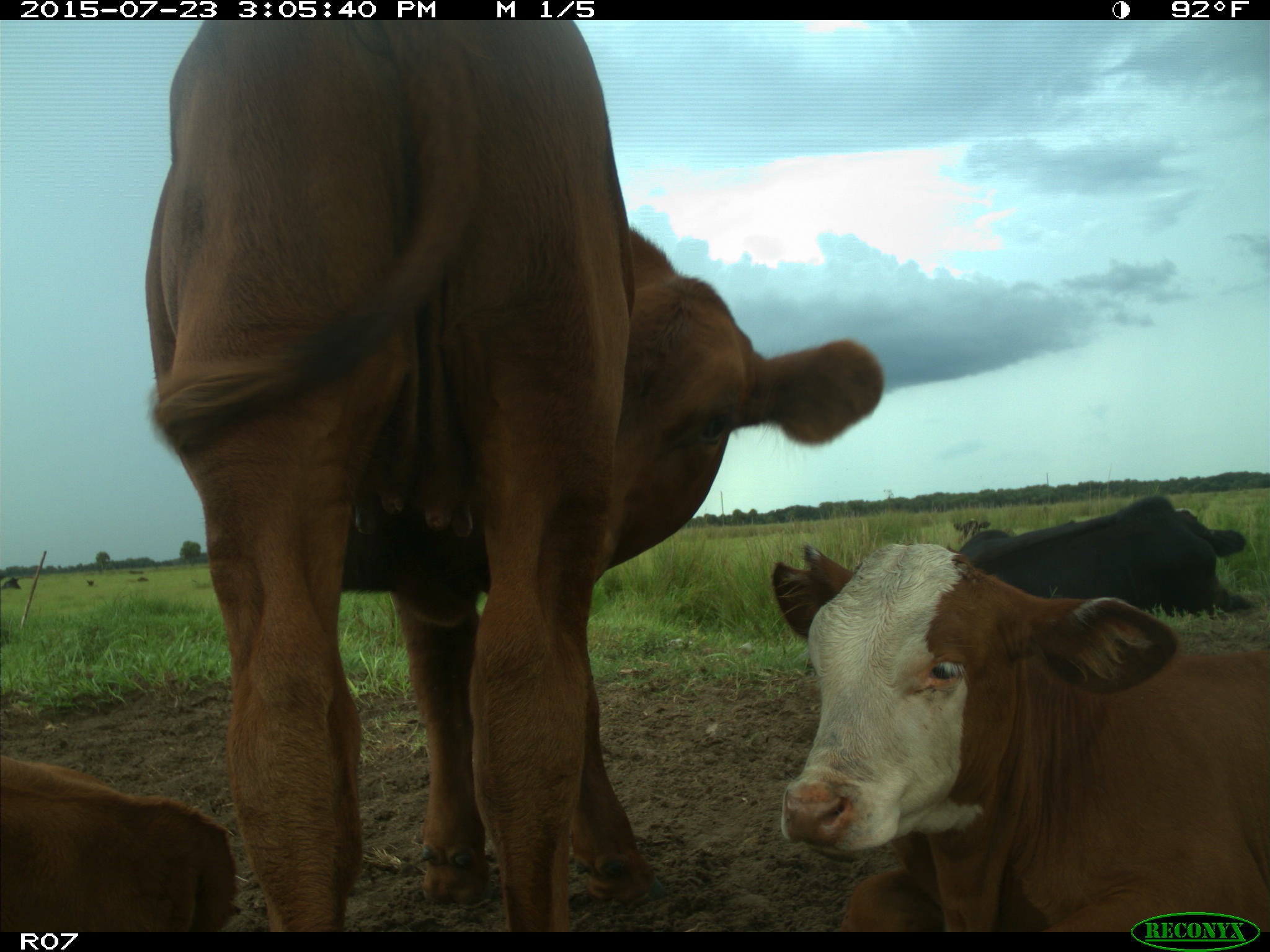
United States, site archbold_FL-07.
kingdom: Animalia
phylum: Chordata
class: Mammalia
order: Artiodactyla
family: Bovidae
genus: Bos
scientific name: Bos taurus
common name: domestic cow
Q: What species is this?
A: Bos taurus (domestic cow).